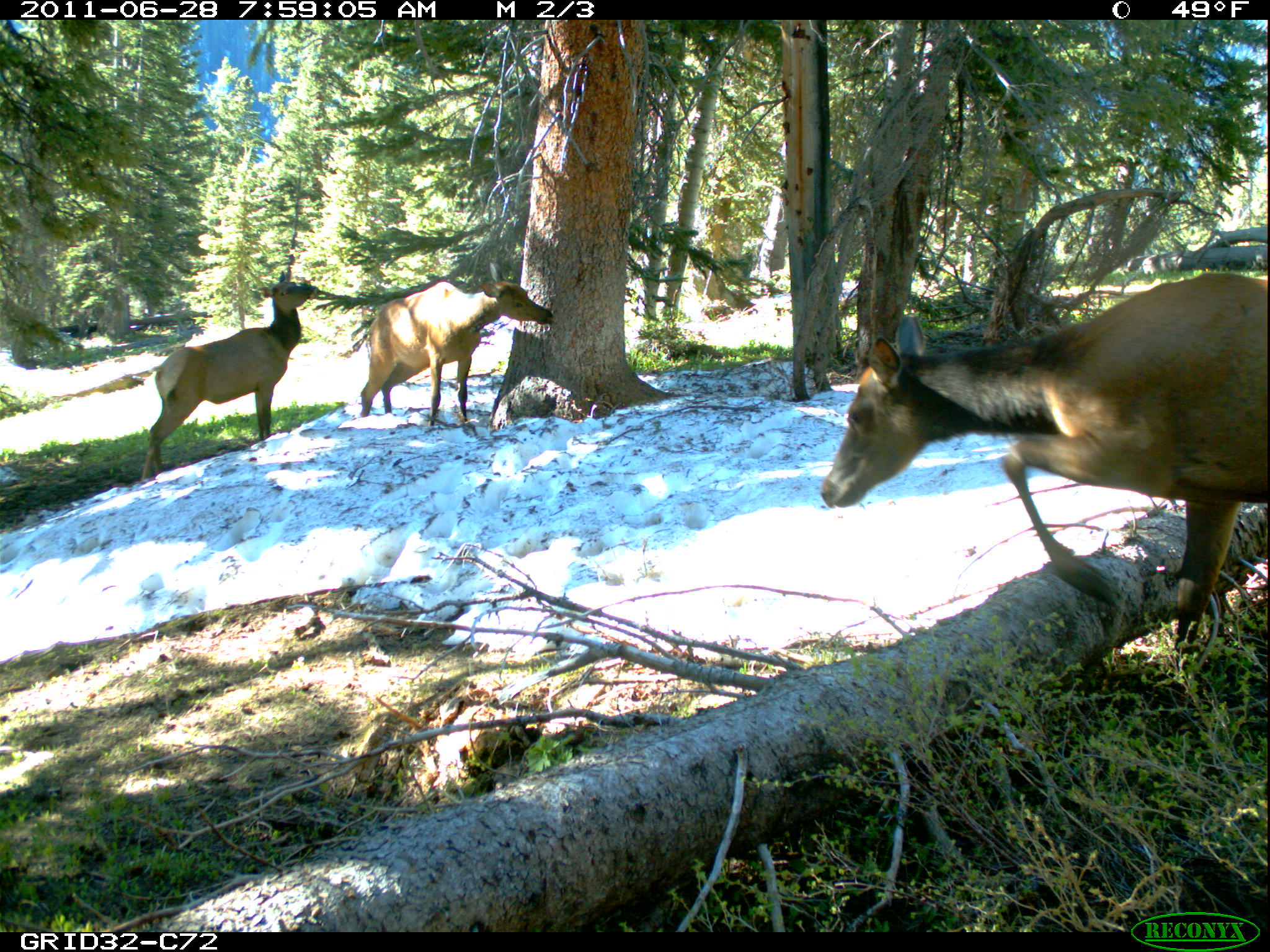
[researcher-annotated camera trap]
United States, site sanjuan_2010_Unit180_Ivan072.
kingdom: Animalia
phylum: Chordata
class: Mammalia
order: Artiodactyla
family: Cervidae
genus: Cervus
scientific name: Cervus elaphus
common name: red deer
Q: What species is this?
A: Cervus elaphus (red deer).